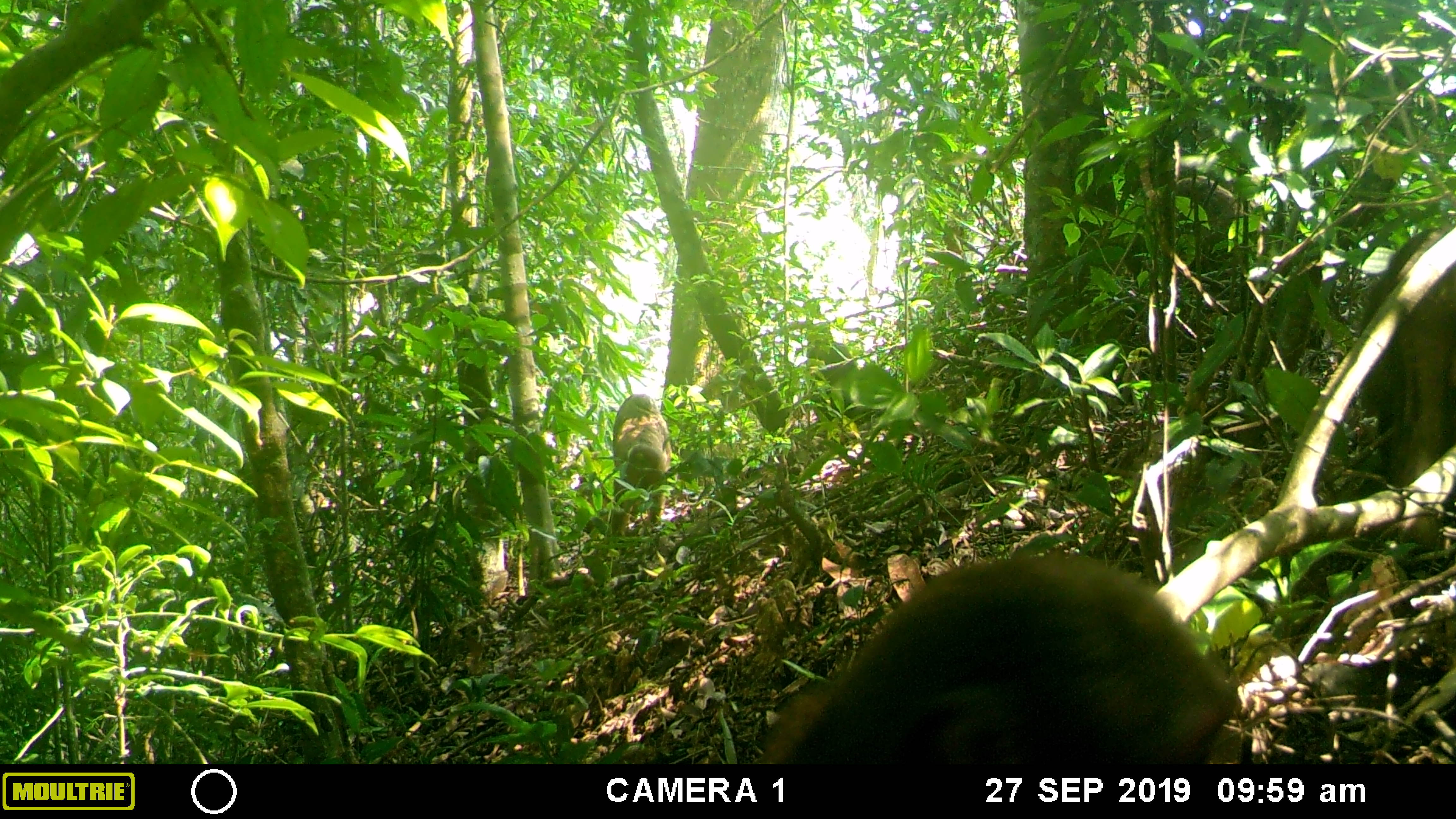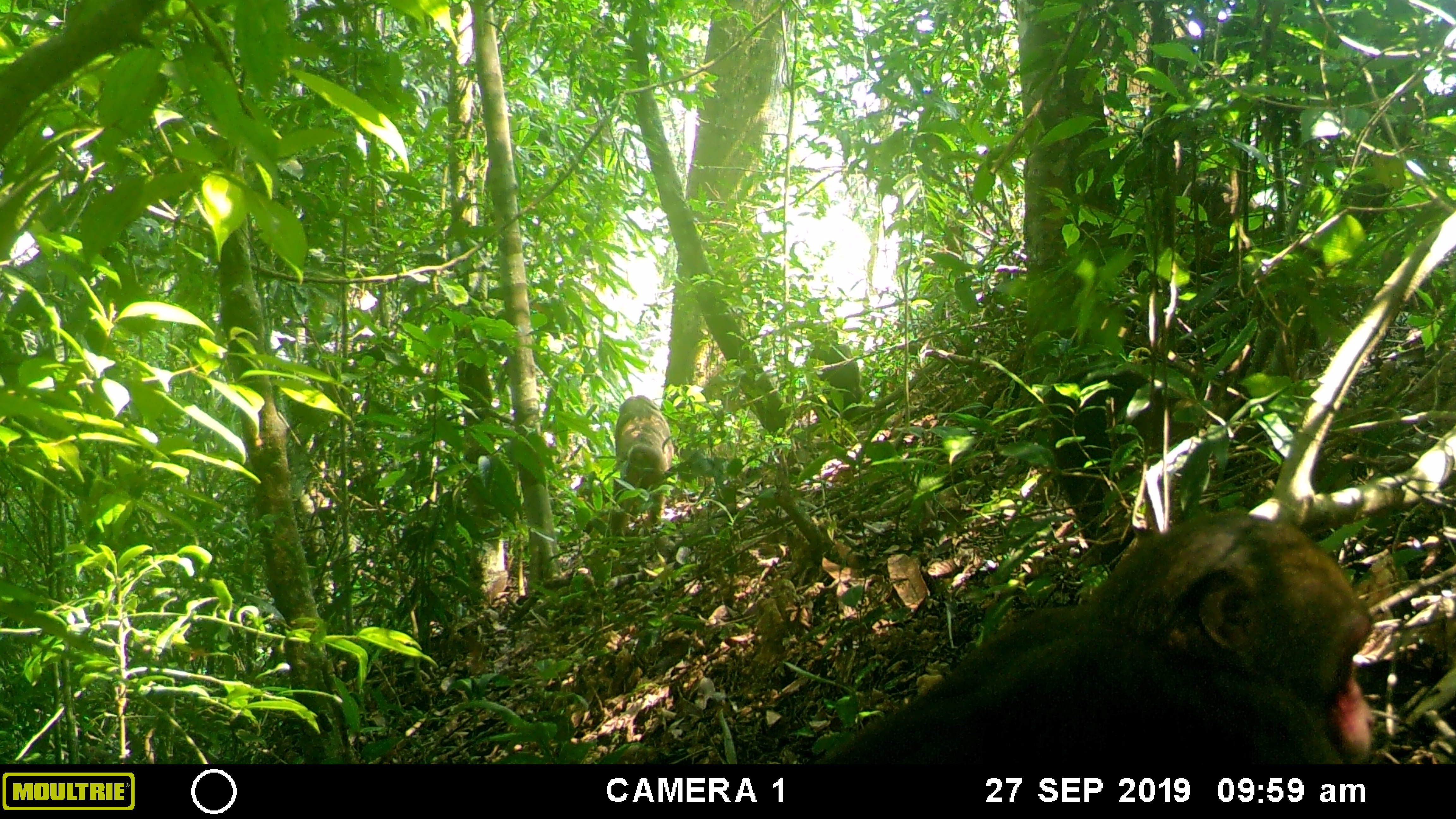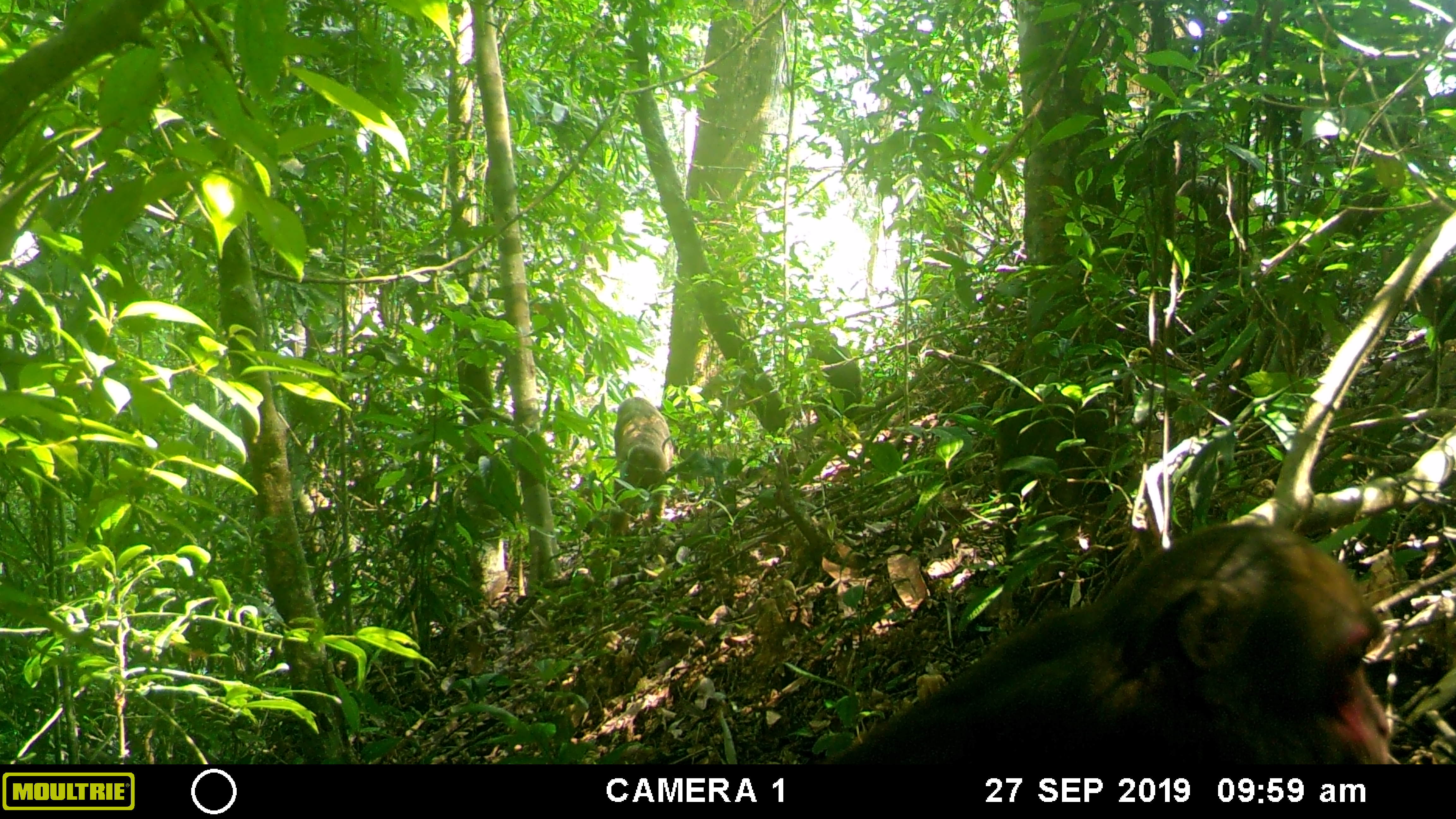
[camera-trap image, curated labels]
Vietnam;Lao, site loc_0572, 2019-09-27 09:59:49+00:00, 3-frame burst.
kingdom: Animalia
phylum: Chordata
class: Mammalia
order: Primates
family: Cercopithecidae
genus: Macaca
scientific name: Macaca arctoides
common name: stump-tailed macaque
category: stump tailed macaque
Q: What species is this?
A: Stump tailed macaque (stump-tailed macaque) (Macaca arctoides).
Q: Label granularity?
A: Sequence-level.